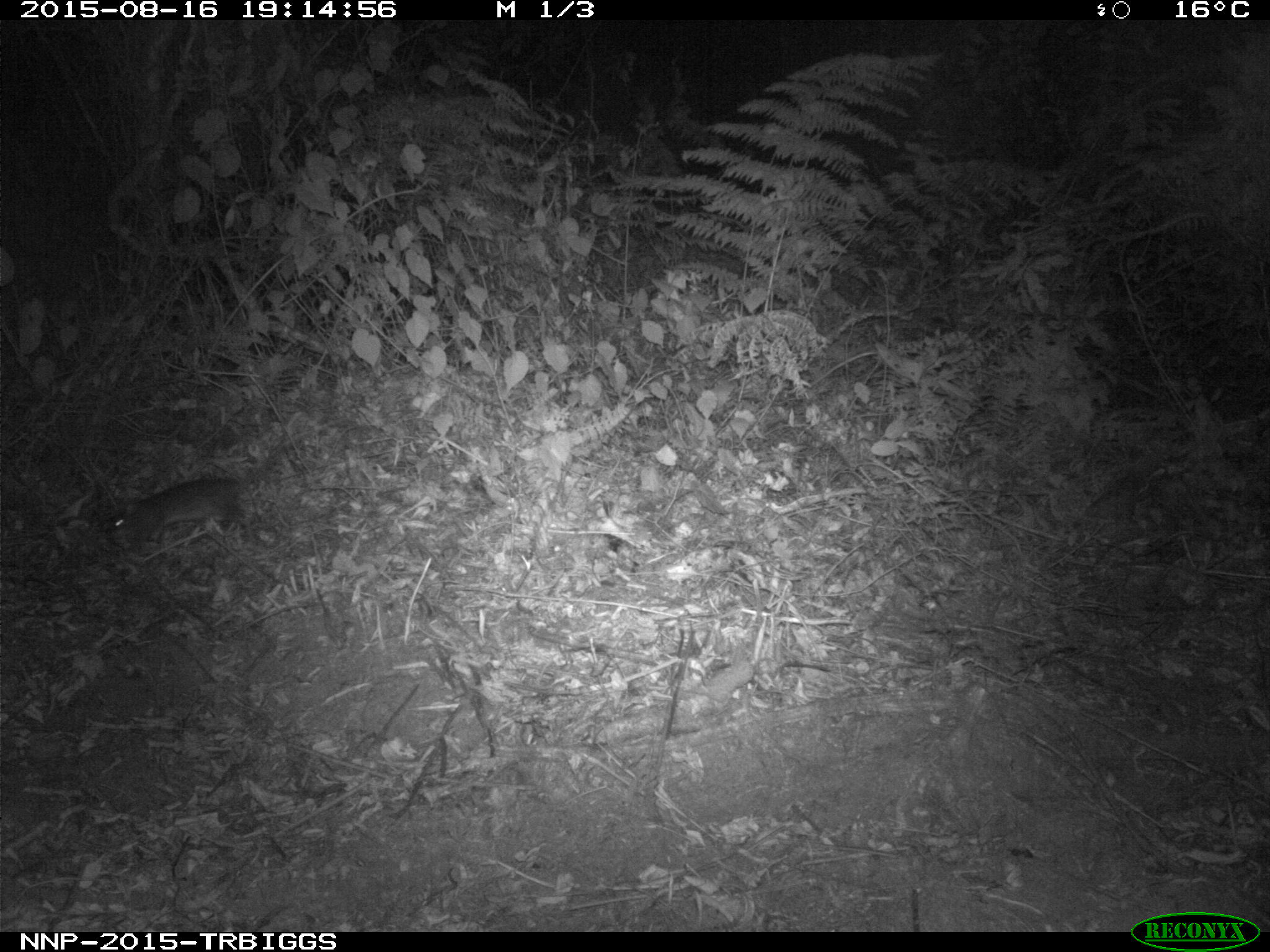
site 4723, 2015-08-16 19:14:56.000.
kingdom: Animalia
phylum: Chordata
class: Mammalia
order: Rodentia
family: Nesomyidae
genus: Cricetomys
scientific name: Cricetomys gambianus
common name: african giant pouched rat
Cricetomys gambianus (african giant pouched rat), count 1.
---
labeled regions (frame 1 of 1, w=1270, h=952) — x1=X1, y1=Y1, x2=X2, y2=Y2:
cricetomys gambianus: x1=105, y1=411, x2=348, y2=552